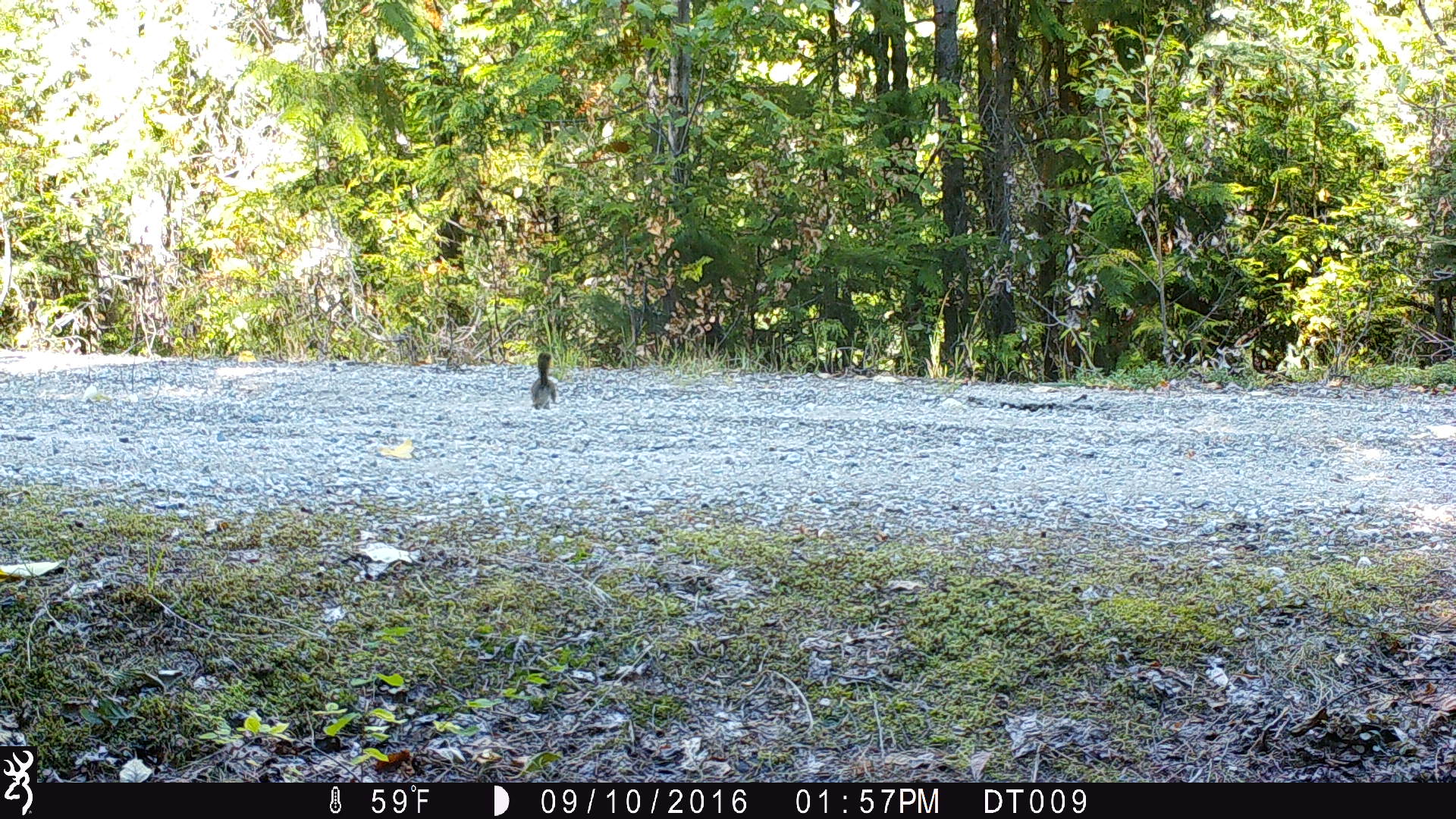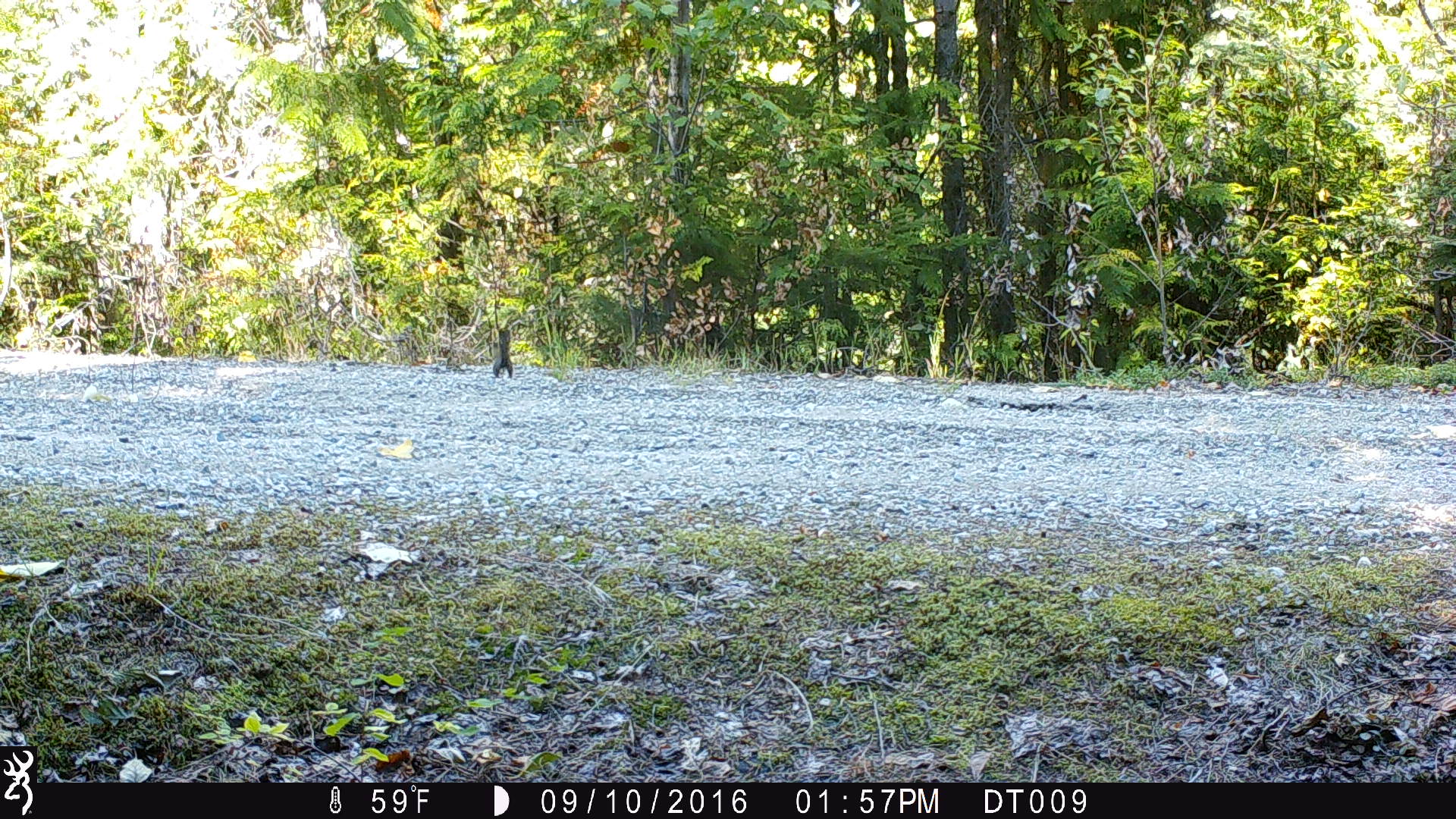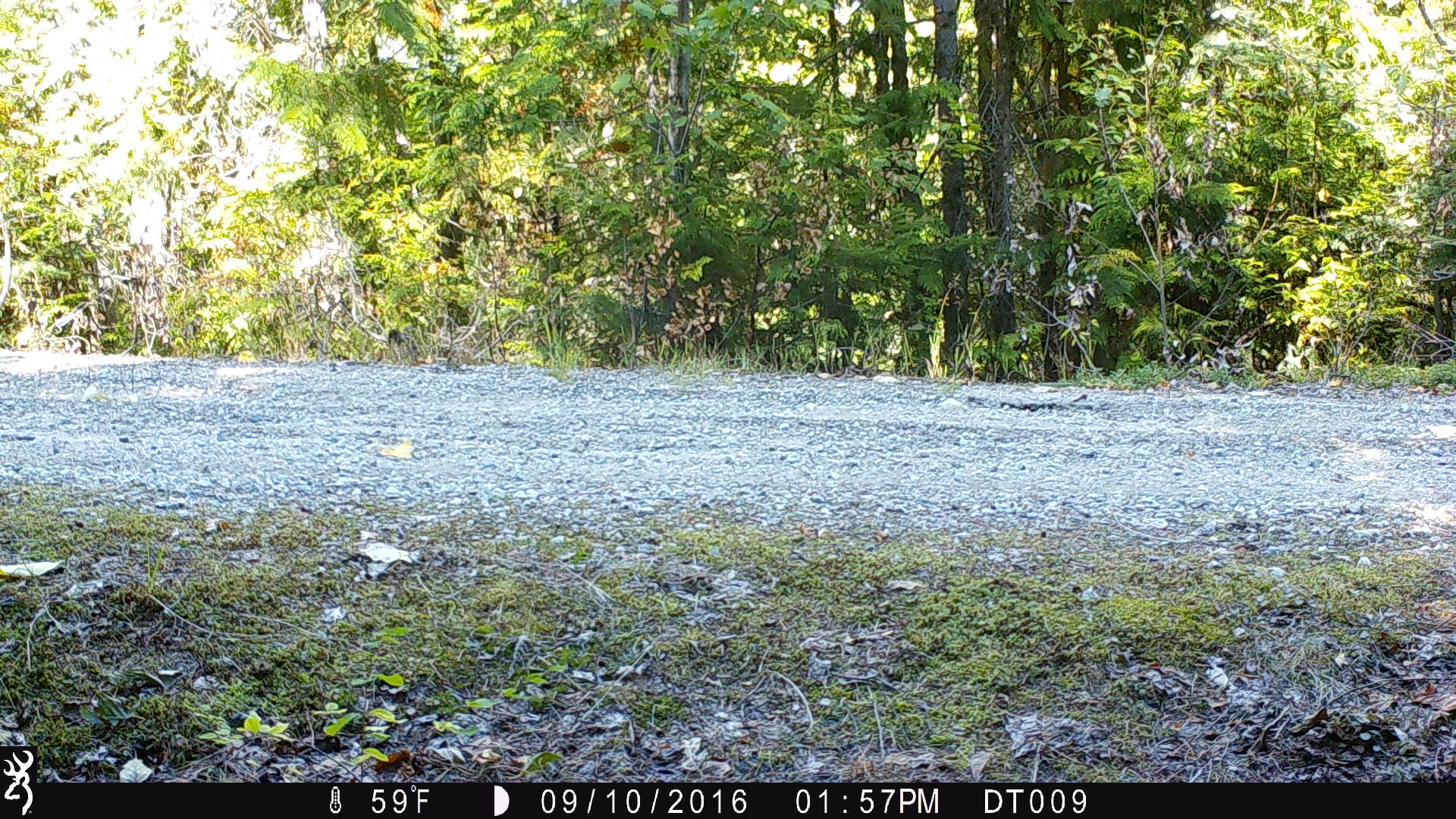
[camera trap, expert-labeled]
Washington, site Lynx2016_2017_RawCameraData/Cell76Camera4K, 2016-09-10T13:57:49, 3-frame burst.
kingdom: Animalia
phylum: Chordata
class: Mammalia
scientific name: Mammalia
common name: small mammal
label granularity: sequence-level